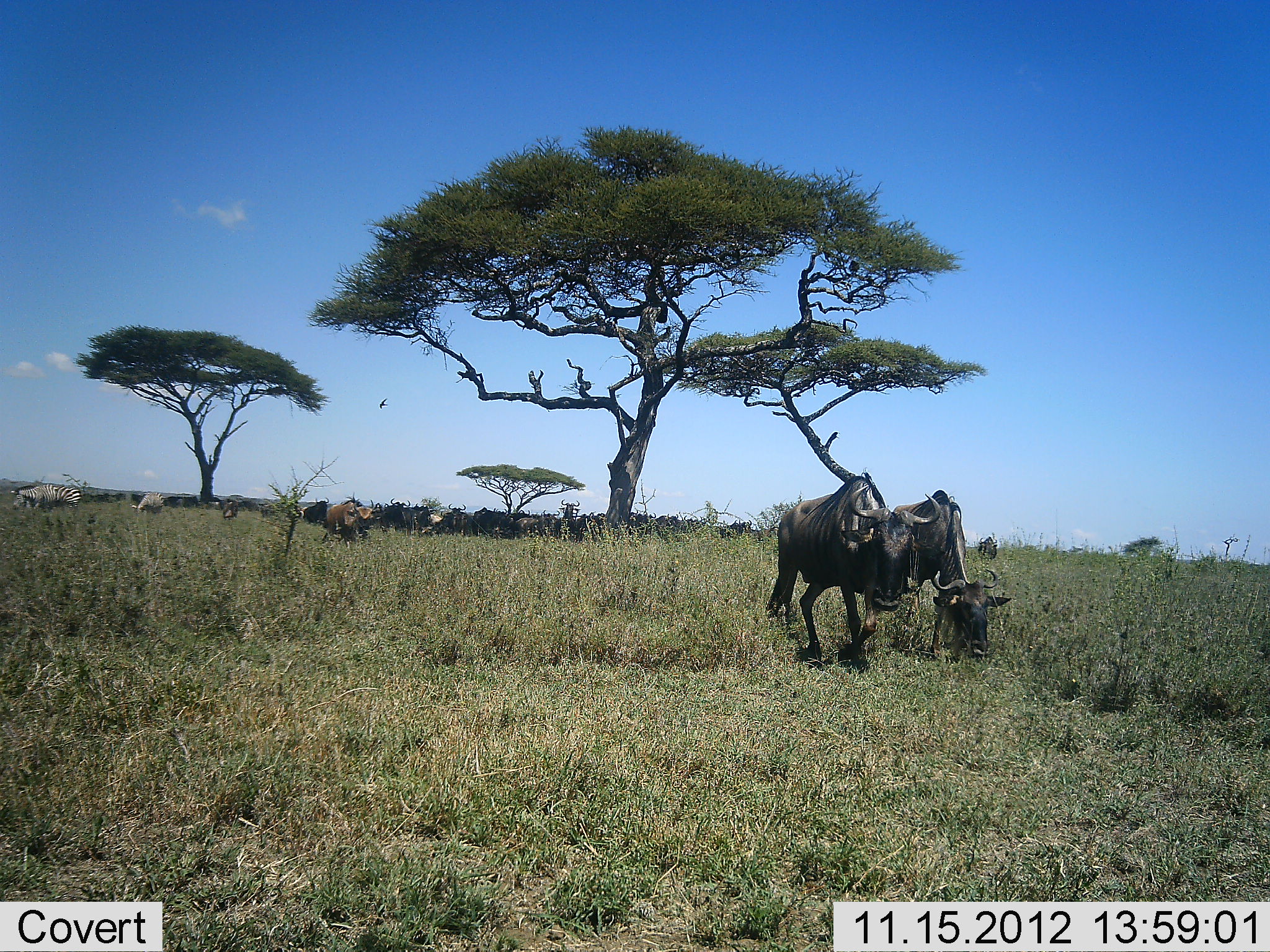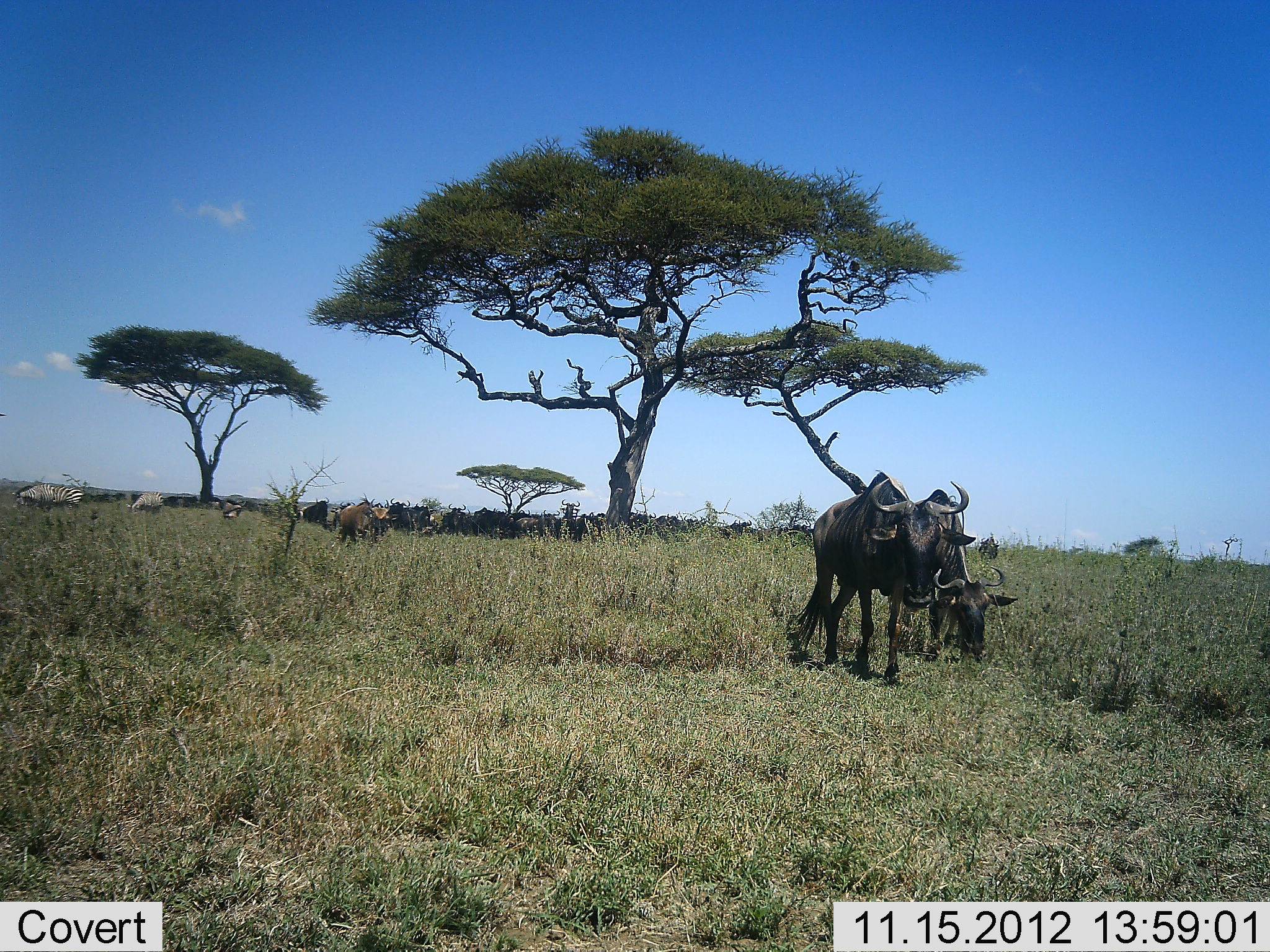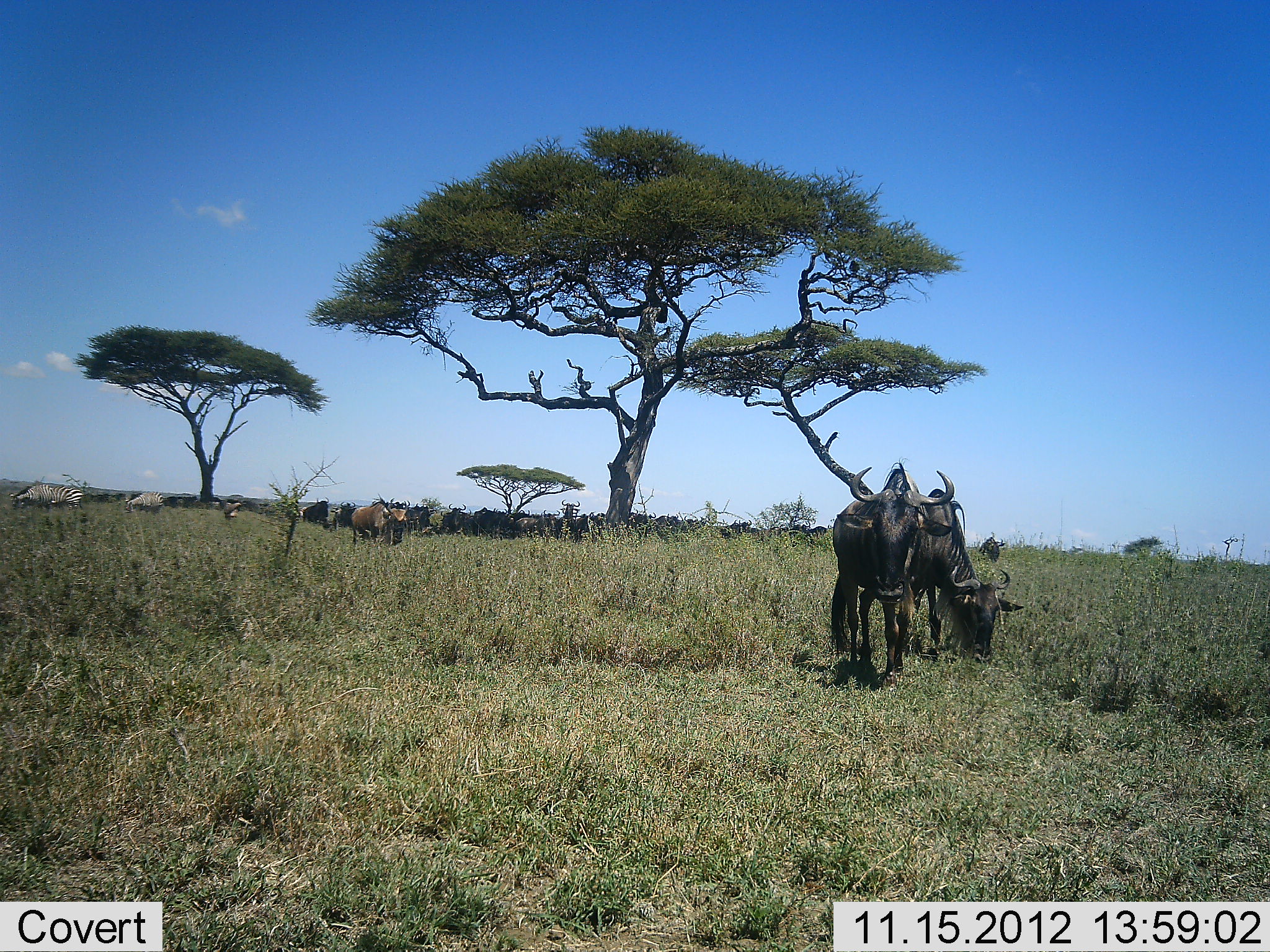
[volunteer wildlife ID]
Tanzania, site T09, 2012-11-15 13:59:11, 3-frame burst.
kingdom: Animalia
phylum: Chordata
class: Mammalia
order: Artiodactyla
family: Bovidae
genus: Connochaetes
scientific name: Connochaetes taurinus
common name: blue wildebeest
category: wildebeest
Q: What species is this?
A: Wildebeest (blue wildebeest) (Connochaetes taurinus).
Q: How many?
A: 11-50.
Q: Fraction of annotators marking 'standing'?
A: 50%.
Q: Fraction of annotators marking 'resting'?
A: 19%.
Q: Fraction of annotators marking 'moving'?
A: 50%.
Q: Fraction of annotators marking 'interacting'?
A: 0%.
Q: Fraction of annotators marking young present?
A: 0%.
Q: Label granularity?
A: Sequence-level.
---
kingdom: Animalia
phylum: Chordata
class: Mammalia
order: Perissodactyla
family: Equidae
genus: Equus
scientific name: Equus quagga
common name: plains zebra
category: zebra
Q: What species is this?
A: Zebra (plains zebra) (Equus quagga).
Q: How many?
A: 2.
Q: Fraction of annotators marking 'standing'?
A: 45%.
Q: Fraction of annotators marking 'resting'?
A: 0%.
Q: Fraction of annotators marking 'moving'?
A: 9%.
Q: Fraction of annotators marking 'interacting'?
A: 0%.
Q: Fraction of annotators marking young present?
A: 0%.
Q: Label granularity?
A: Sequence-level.